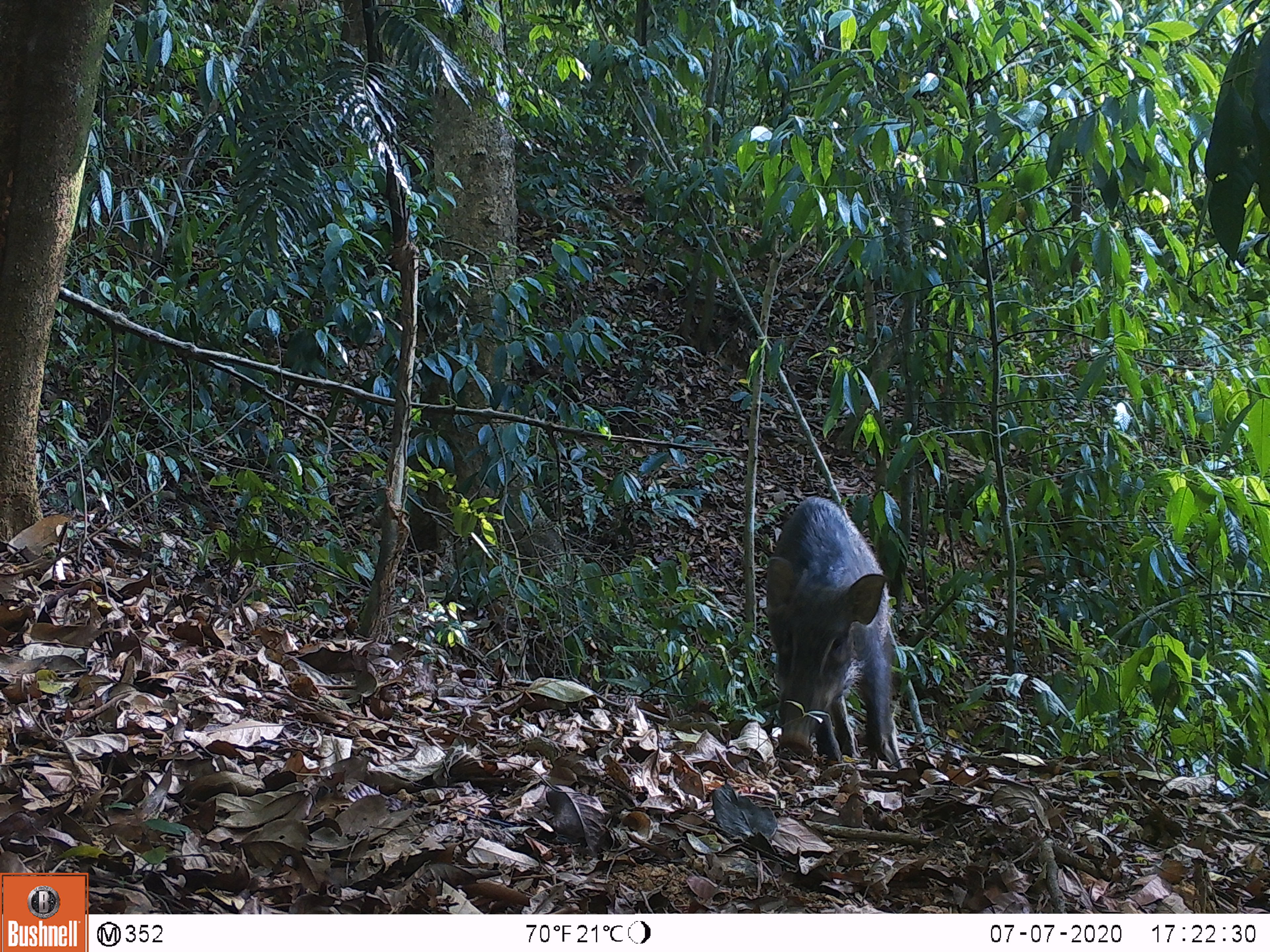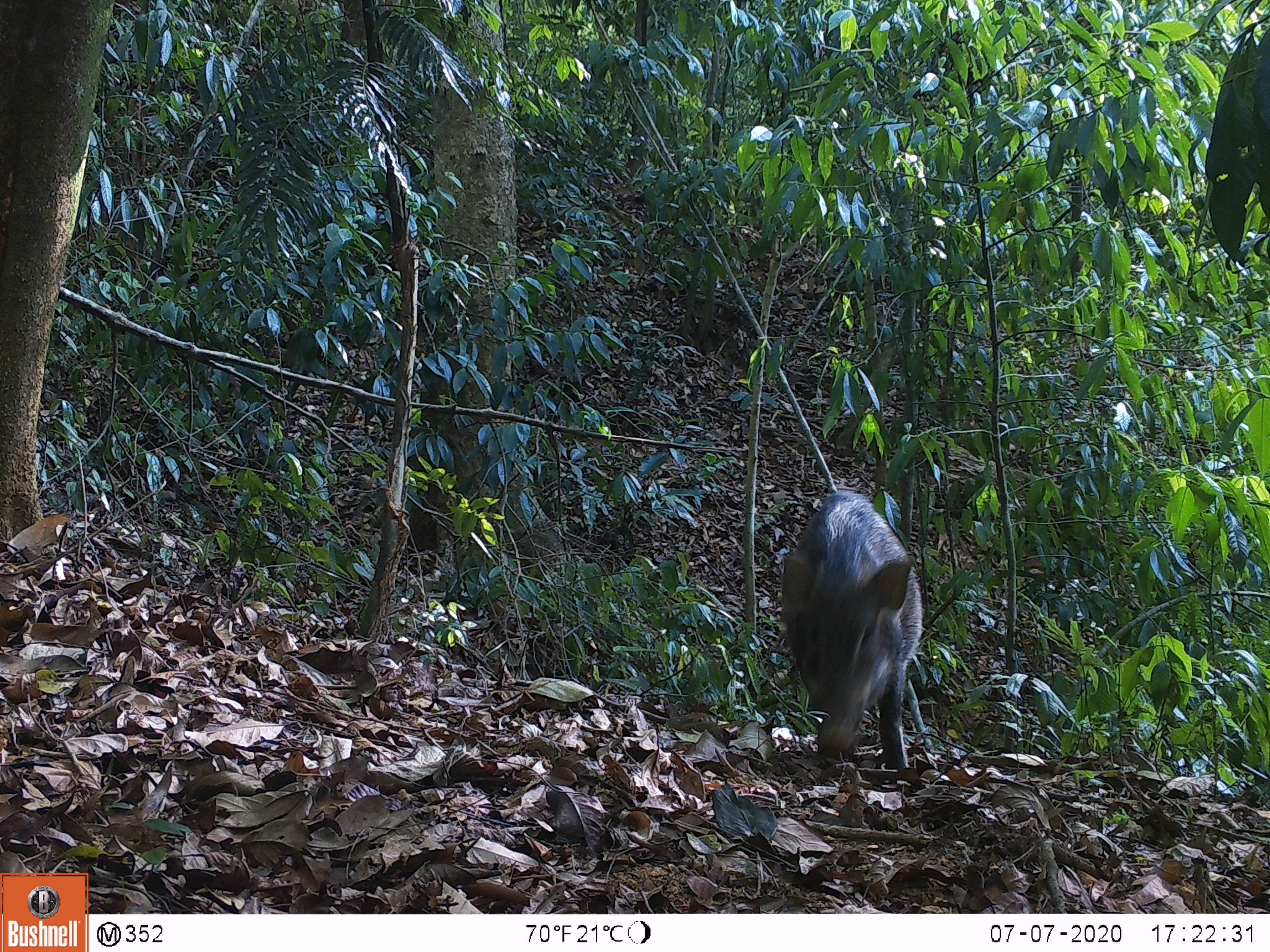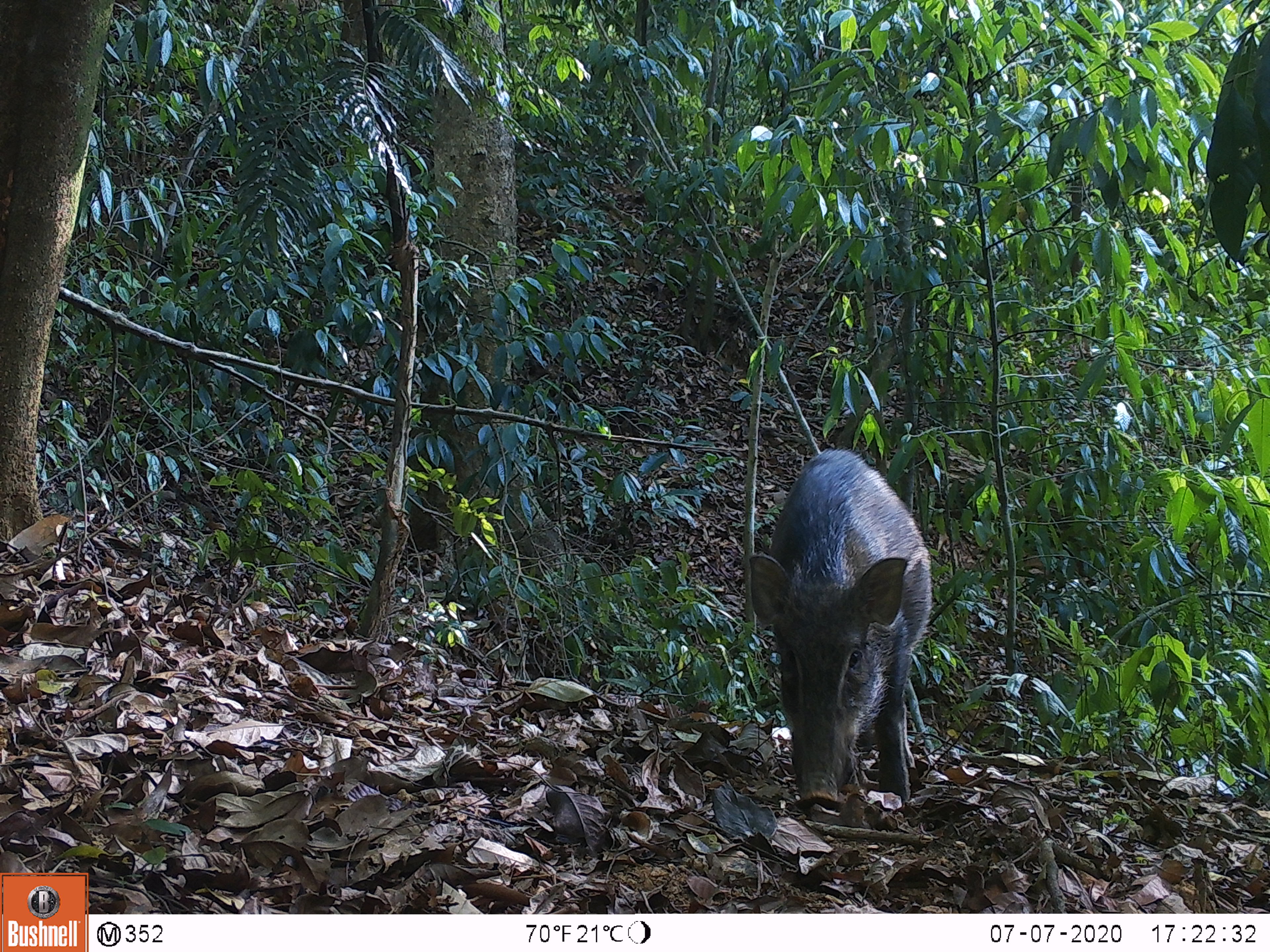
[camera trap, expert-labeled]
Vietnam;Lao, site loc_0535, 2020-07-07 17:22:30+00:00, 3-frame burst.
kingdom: Animalia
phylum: Chordata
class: Mammalia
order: Artiodactyla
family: Suidae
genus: Sus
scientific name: Sus scrofa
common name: eurasian wild pig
Eurasian wild pig (Sus scrofa). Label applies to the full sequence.